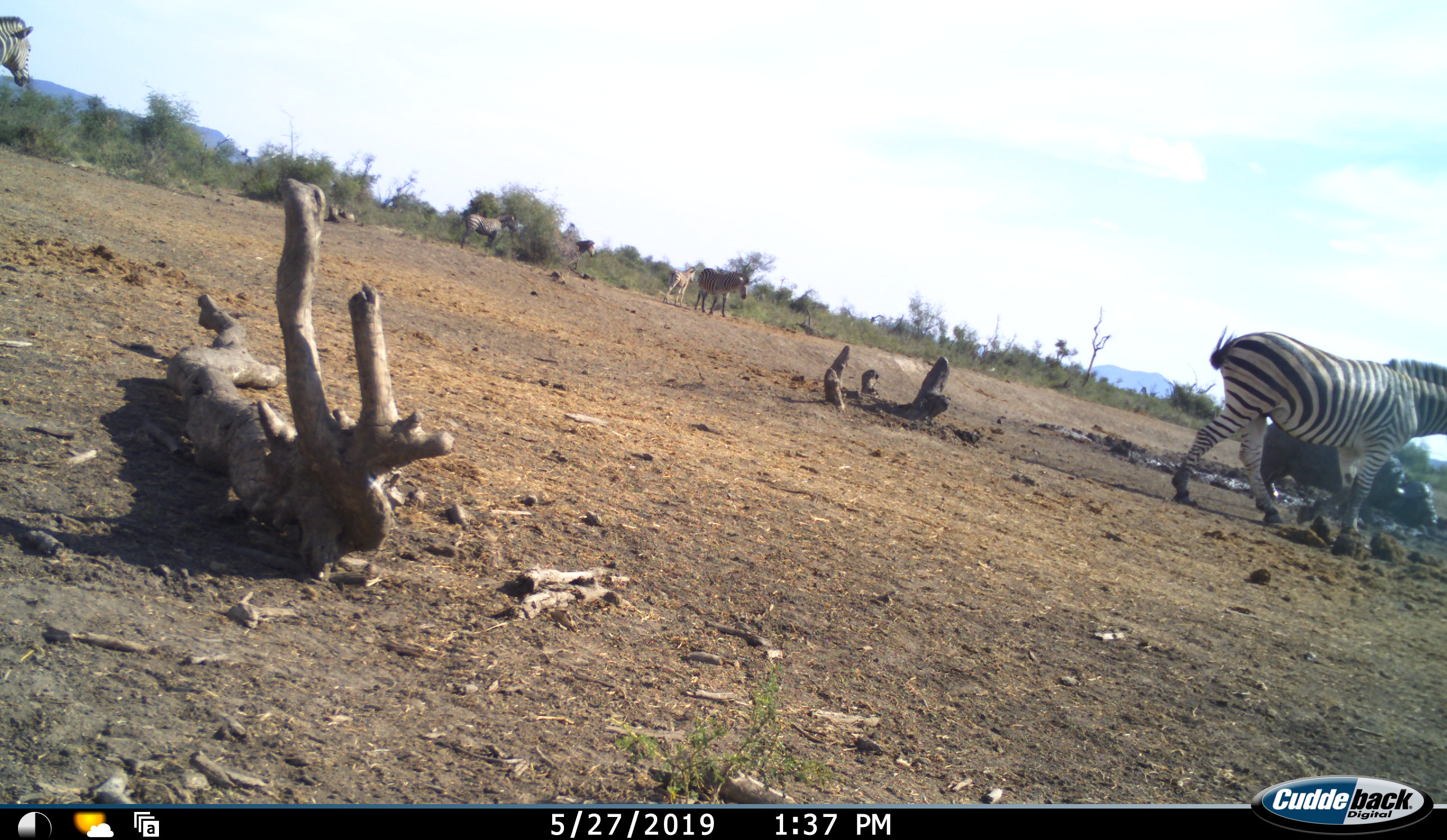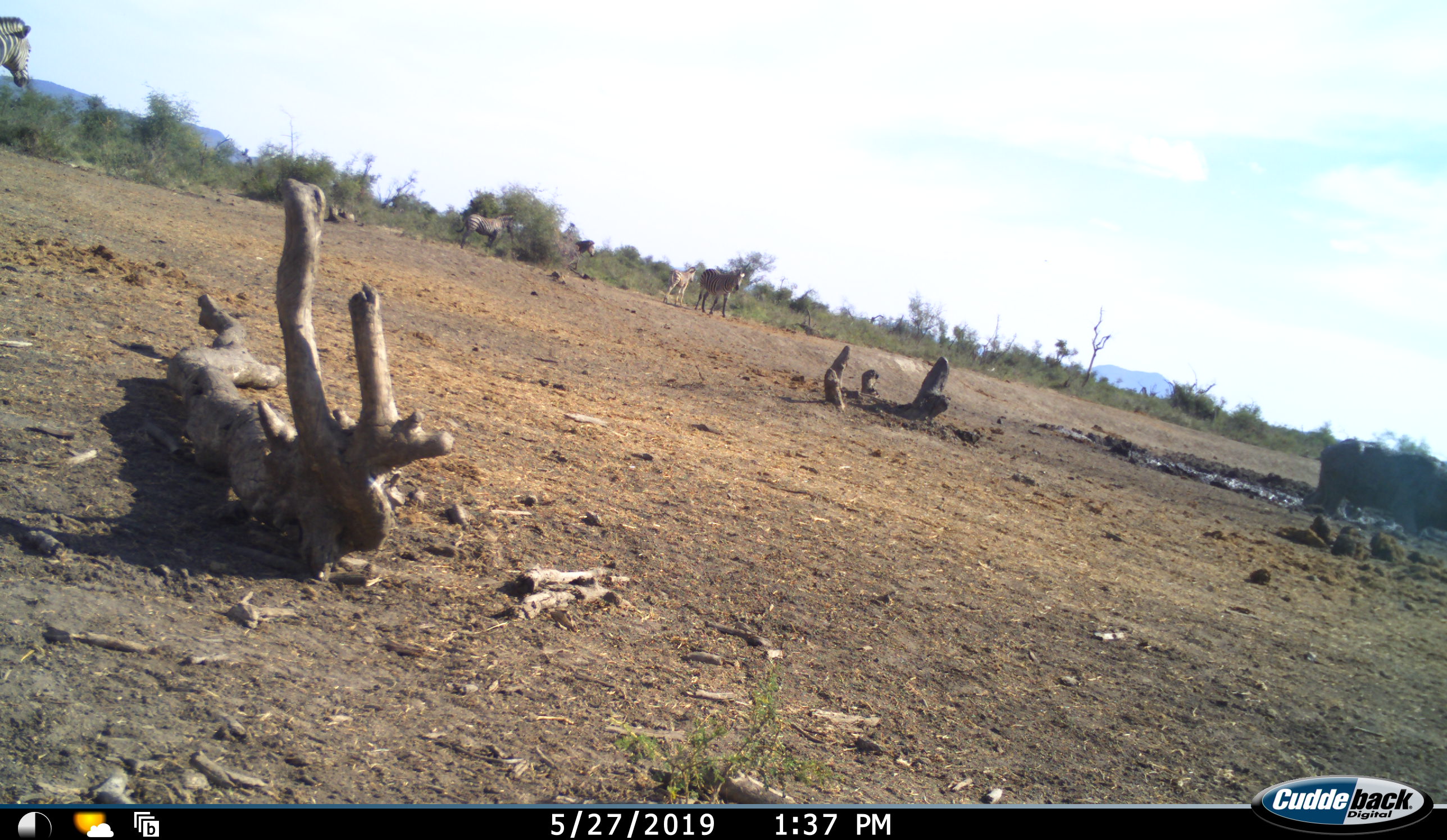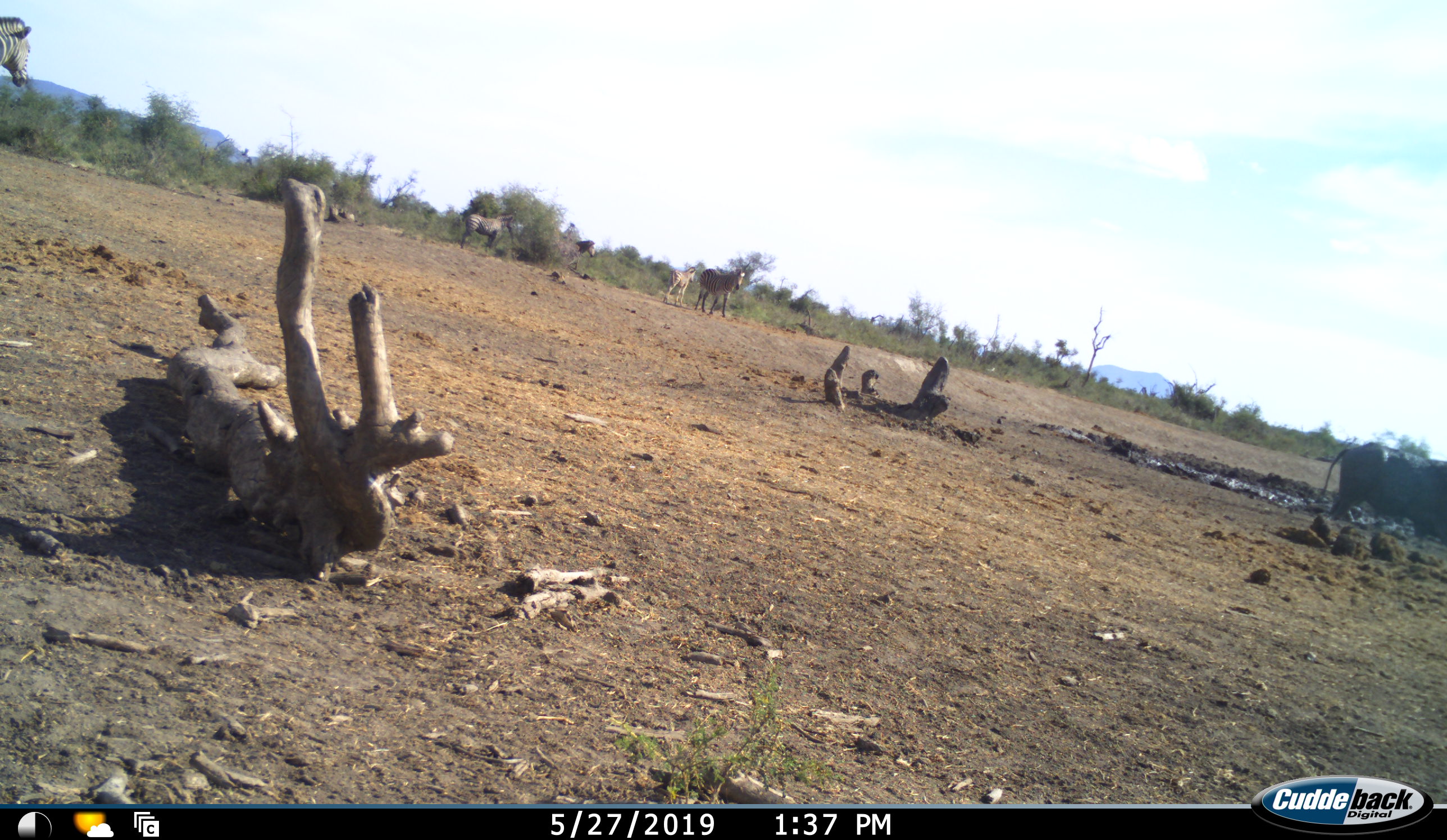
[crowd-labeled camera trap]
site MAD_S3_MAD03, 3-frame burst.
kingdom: Animalia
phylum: Chordata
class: Mammalia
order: Artiodactyla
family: Bovidae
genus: Syncerus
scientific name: Syncerus caffer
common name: african buffalo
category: buffalo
Buffalo (african buffalo) (Syncerus caffer), count 1. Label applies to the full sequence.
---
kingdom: Animalia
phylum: Chordata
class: Mammalia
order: Perissodactyla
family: Equidae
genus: Equus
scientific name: Equus quagga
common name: plains zebra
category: zebraplains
Zebraplains (plains zebra) (Equus quagga), count 6. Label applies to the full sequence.